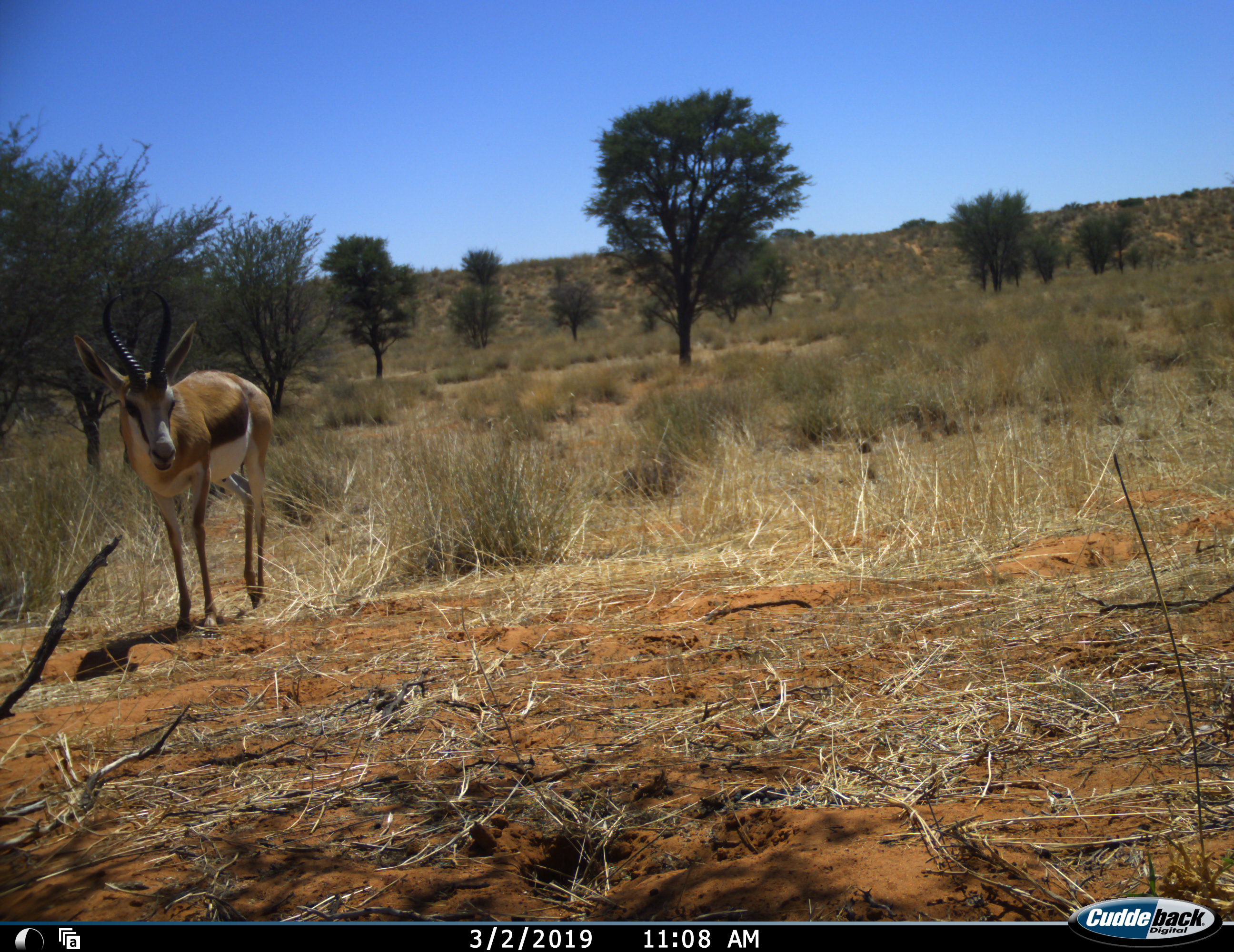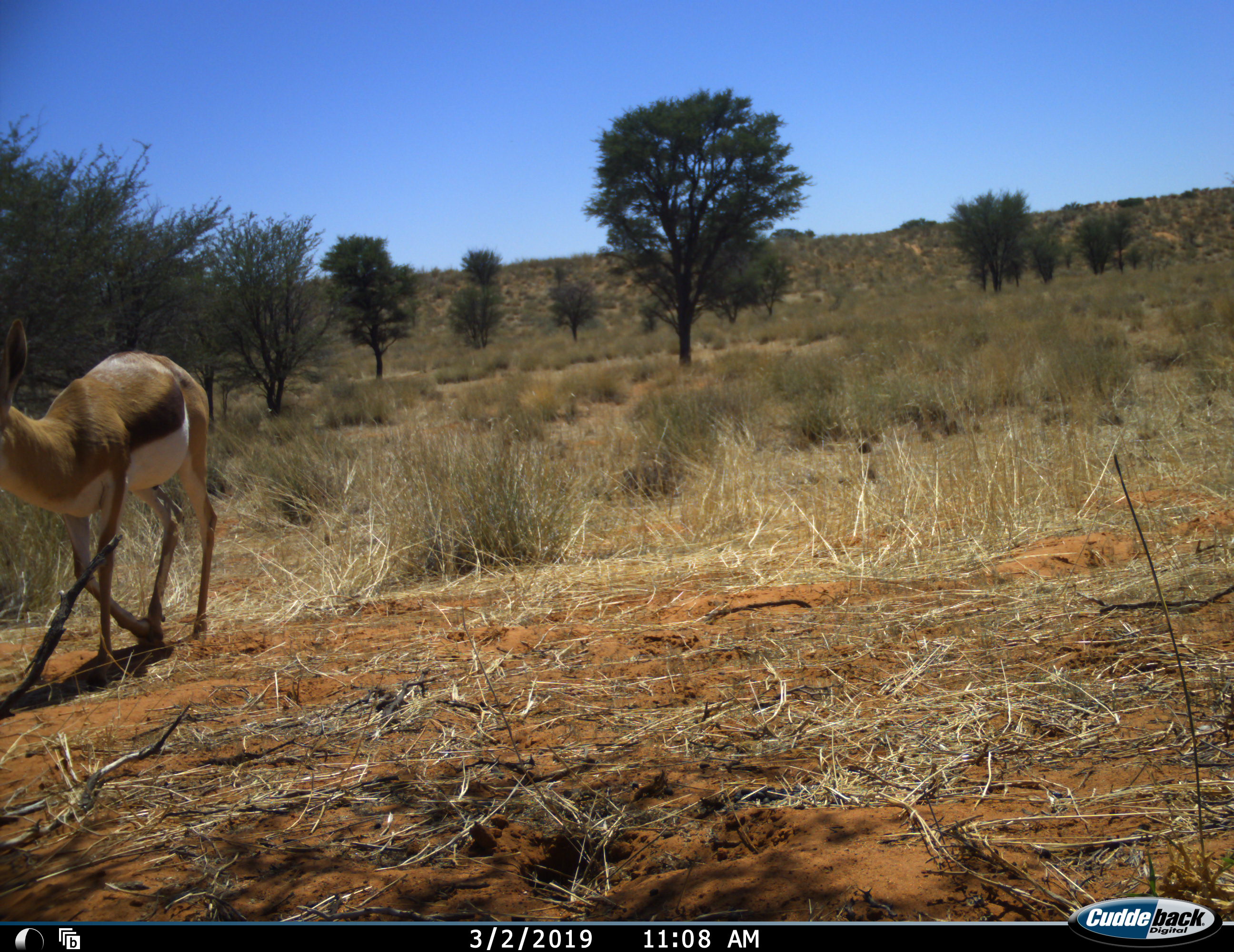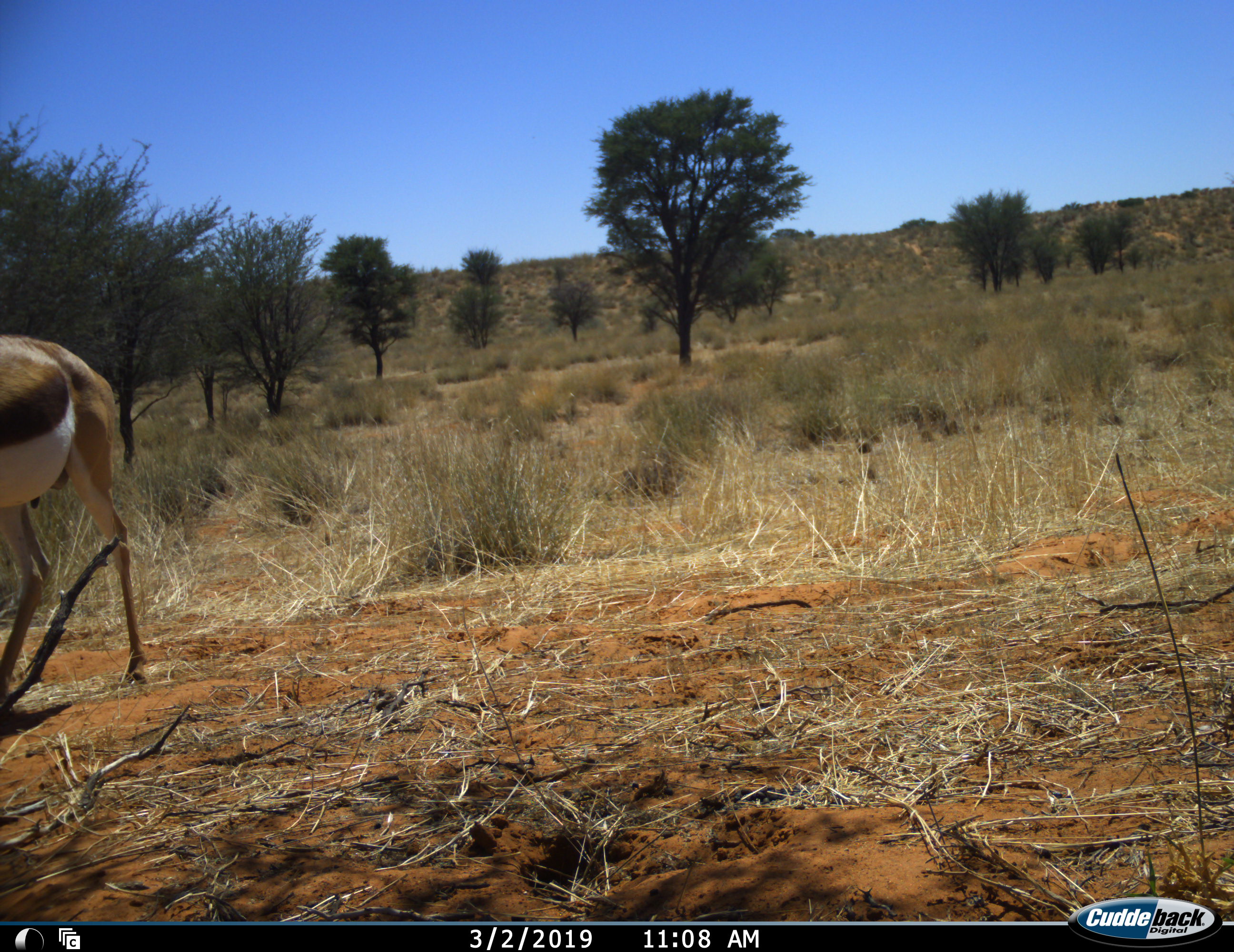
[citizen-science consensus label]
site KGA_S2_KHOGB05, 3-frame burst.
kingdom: Animalia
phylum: Chordata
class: Mammalia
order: Artiodactyla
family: Bovidae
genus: Antidorcas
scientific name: Antidorcas marsupialis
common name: springbok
Springbok (Antidorcas marsupialis), count 1. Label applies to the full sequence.